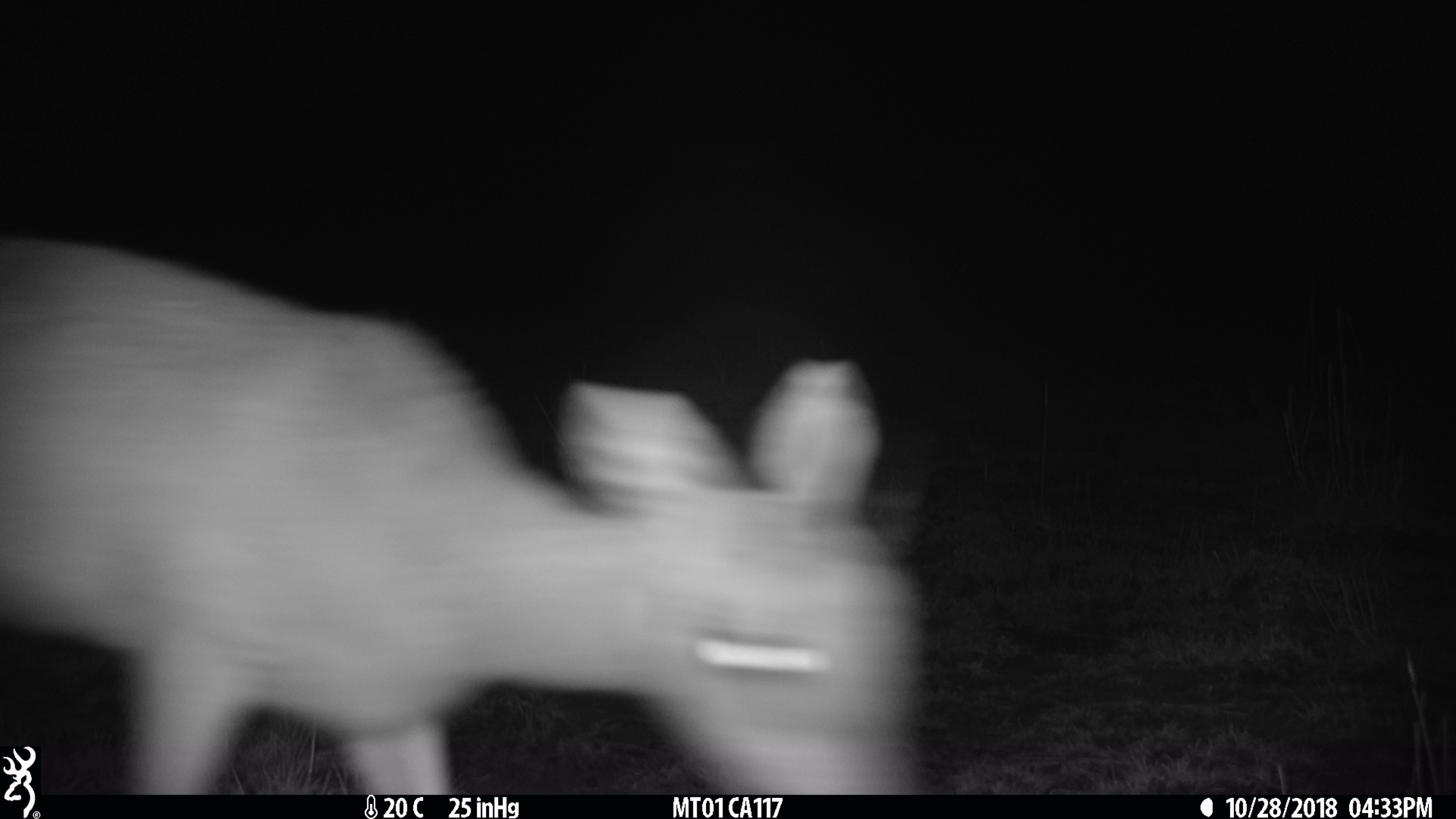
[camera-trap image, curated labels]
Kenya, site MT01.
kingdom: Animalia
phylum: Chordata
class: Mammalia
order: Artiodactyla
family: Bovidae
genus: Ourebia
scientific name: Ourebia ourebi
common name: oribi